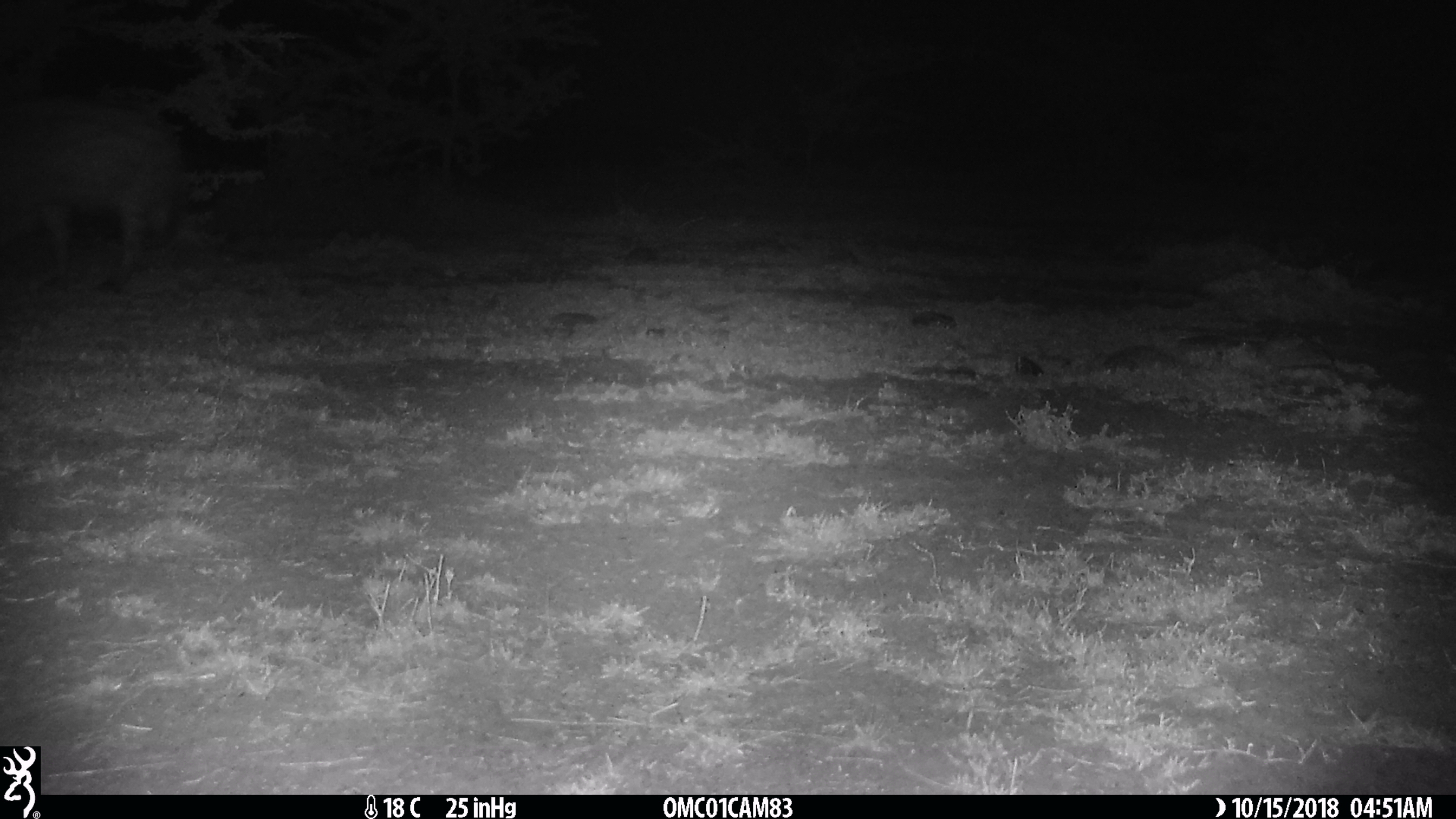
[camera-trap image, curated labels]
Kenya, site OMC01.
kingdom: Animalia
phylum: Chordata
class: Mammalia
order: Carnivora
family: Hyaenidae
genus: Crocuta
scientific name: Crocuta crocuta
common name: spotted hyena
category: hyena spotted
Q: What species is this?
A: Hyena spotted (spotted hyena) (Crocuta crocuta).